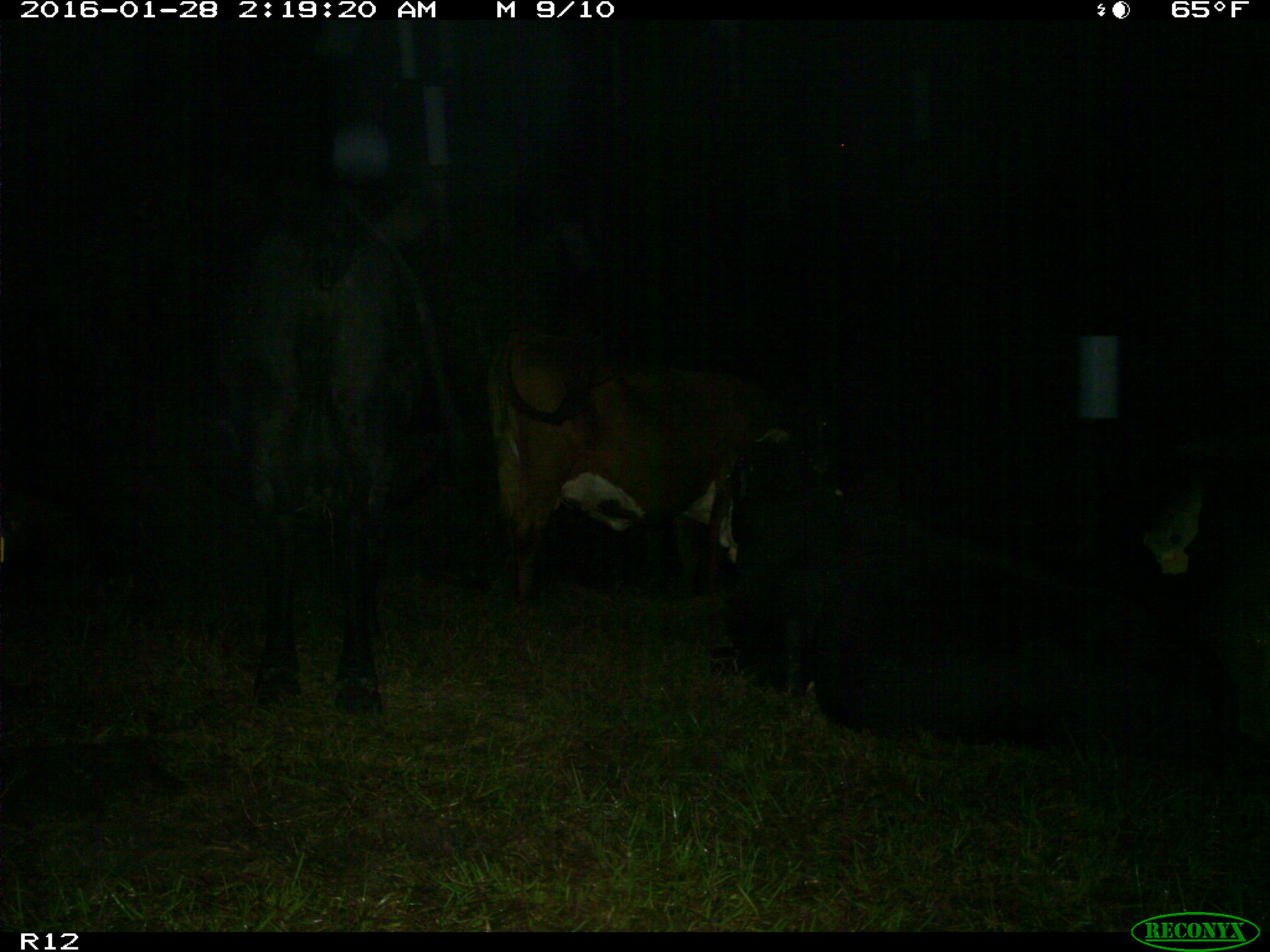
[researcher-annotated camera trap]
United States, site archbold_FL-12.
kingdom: Animalia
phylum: Chordata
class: Mammalia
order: Artiodactyla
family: Bovidae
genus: Bos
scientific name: Bos taurus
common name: domestic cow